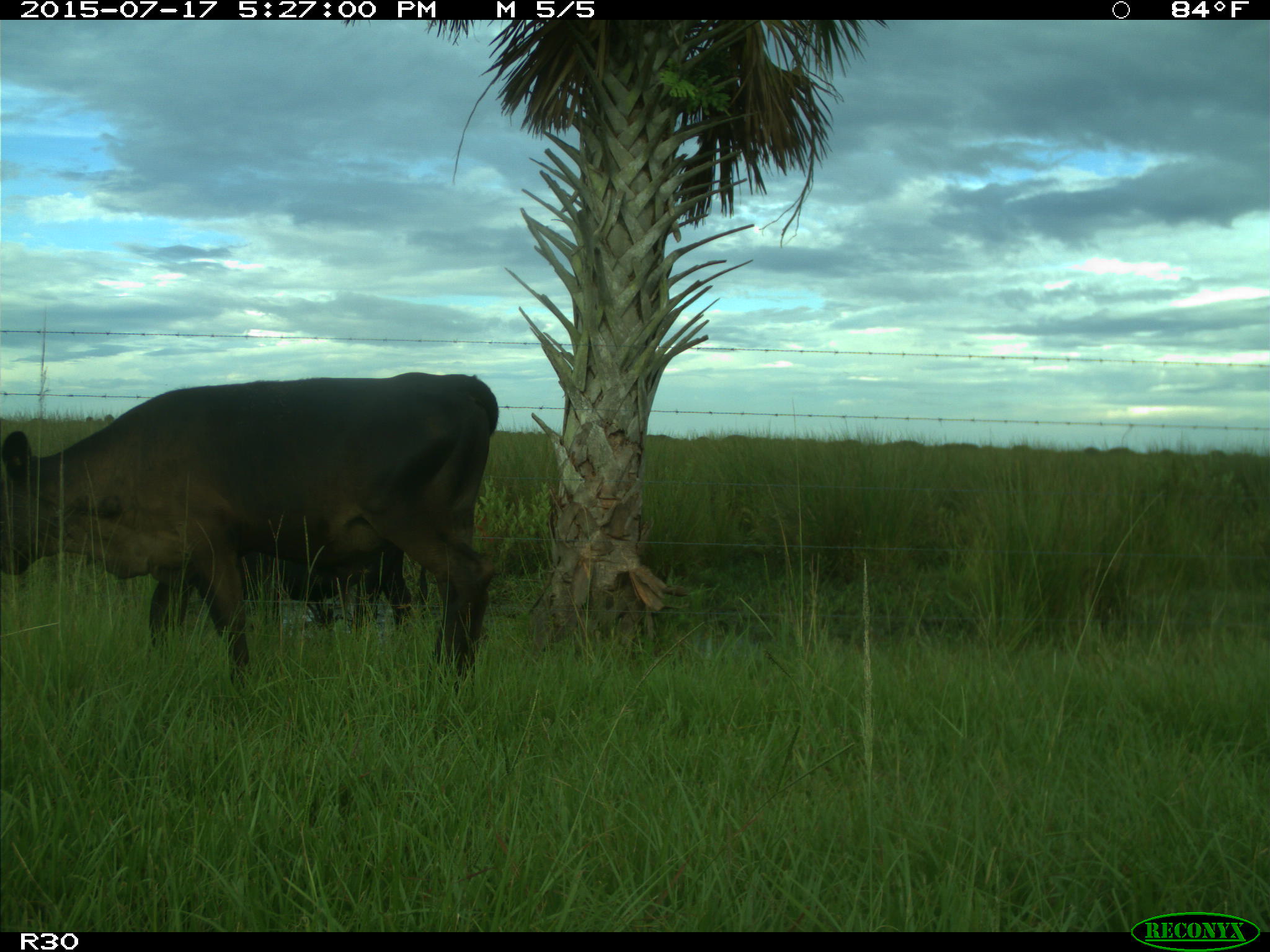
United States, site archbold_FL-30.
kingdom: Animalia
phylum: Chordata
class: Mammalia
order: Artiodactyla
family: Bovidae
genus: Bos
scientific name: Bos taurus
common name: domestic cow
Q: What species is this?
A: Bos taurus (domestic cow).